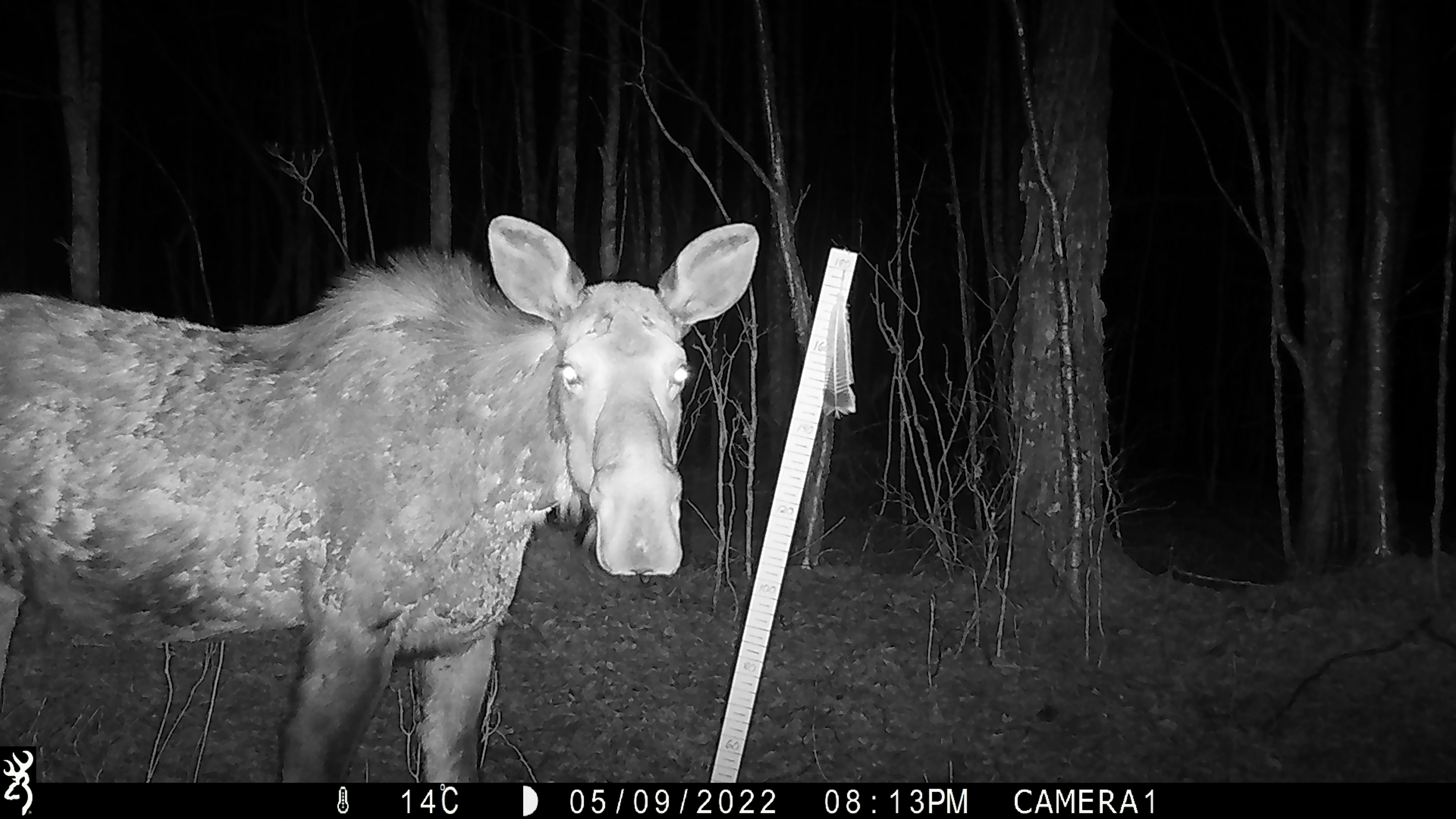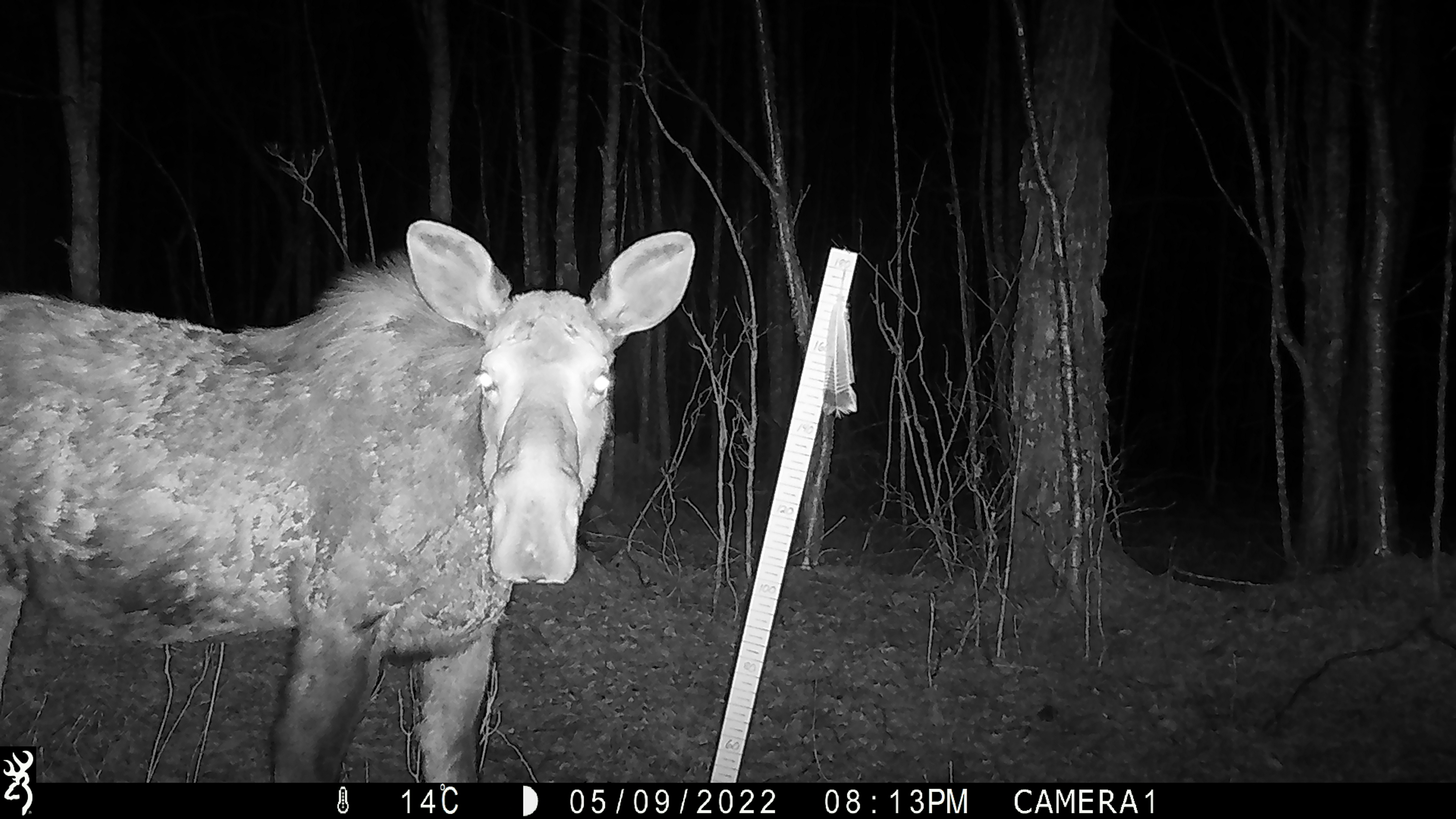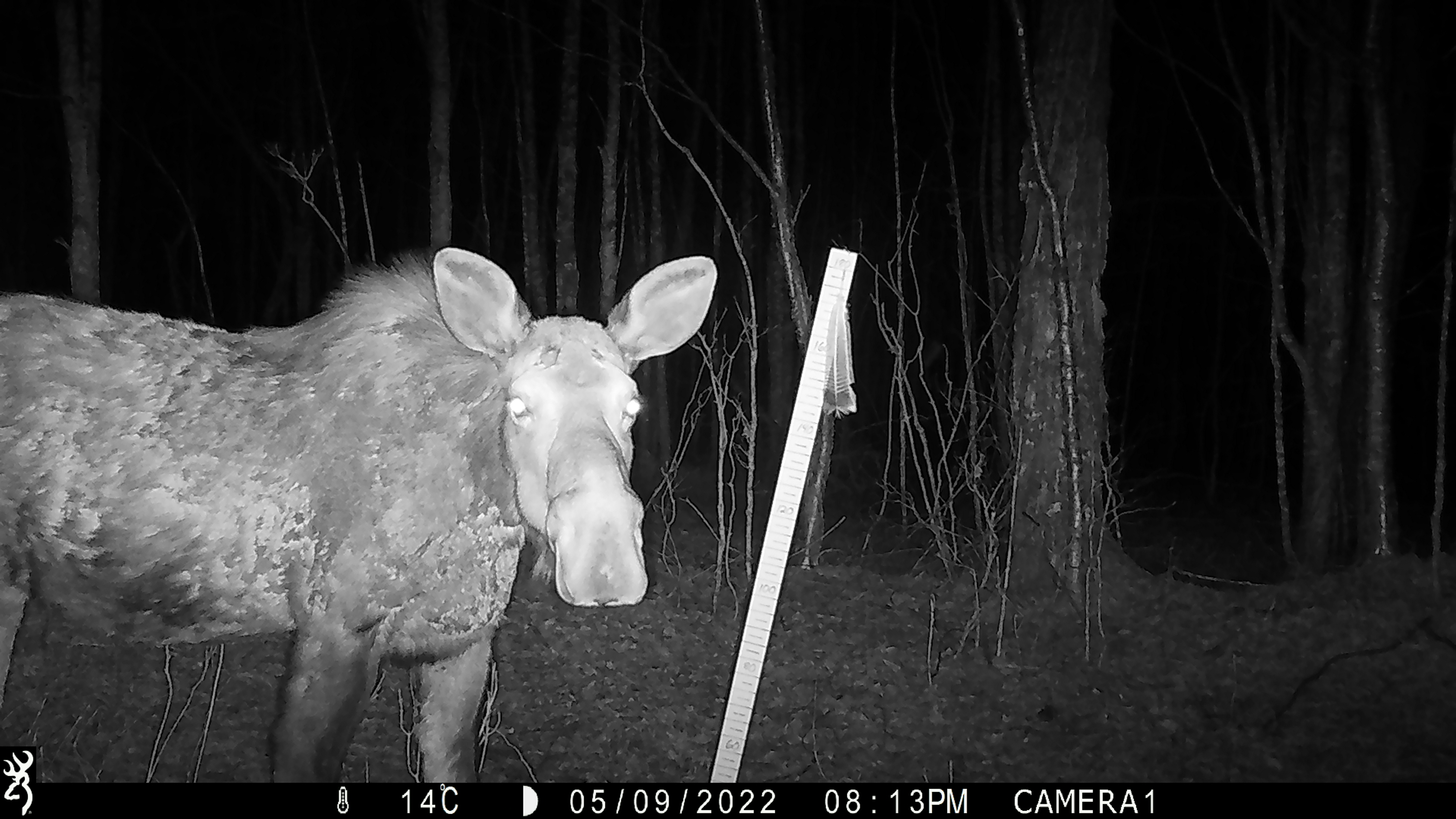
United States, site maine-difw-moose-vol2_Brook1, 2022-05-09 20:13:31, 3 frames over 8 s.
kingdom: Animalia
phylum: Chordata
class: Mammalia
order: Artiodactyla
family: Cervidae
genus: Alces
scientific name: Alces alces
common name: moose